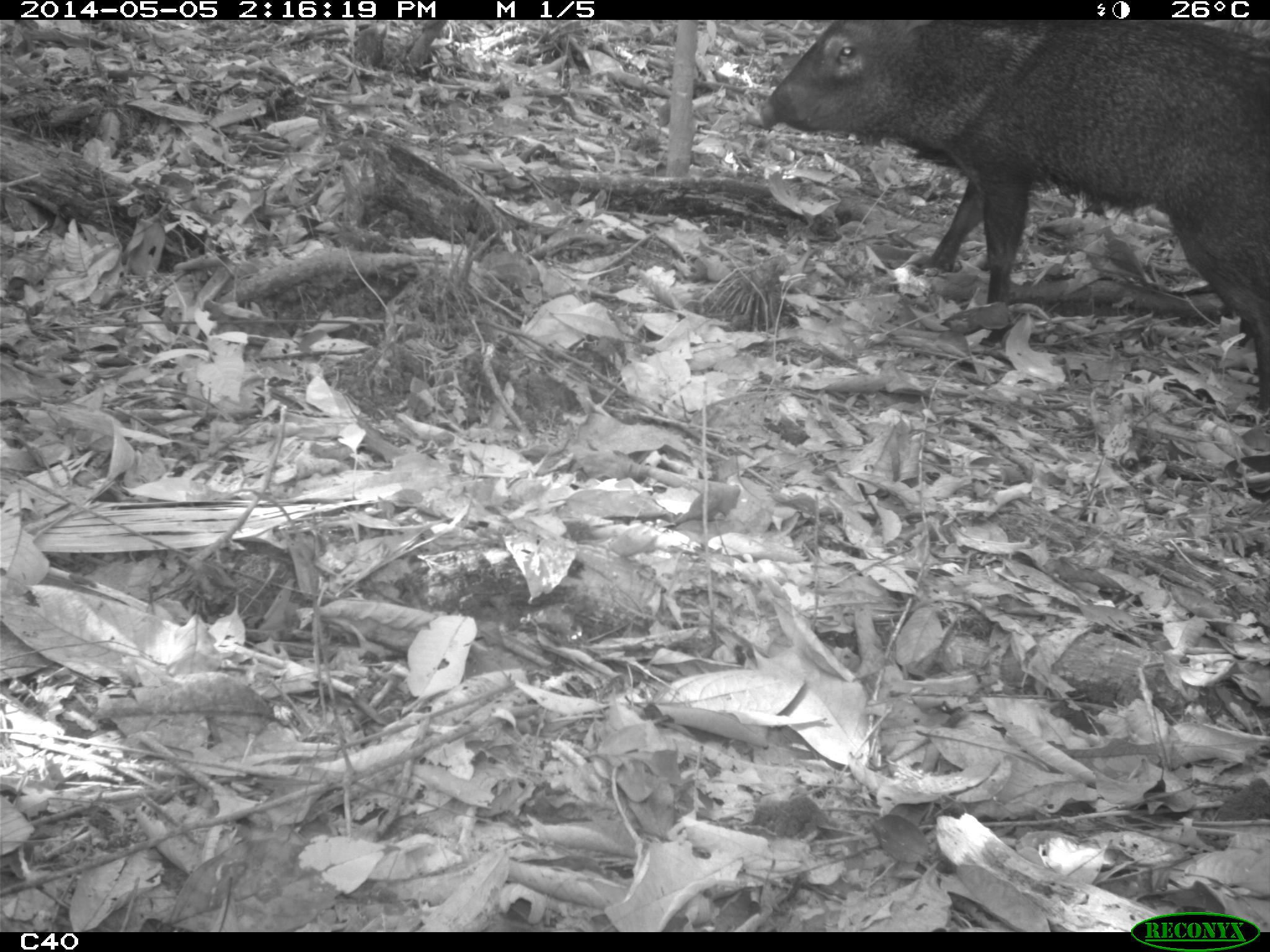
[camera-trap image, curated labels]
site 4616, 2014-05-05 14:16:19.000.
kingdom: Animalia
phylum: Chordata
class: Mammalia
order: Artiodactyla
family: Tayassuidae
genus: Pecari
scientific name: Pecari tajacu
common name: collared peccary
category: tayassu tajacu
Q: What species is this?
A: Tayassu tajacu (collared peccary) (Pecari tajacu).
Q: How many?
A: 2.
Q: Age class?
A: Adult.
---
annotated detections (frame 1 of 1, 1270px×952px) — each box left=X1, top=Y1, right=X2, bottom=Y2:
tayassu tajacu: left=756, top=18, right=1270, bottom=405